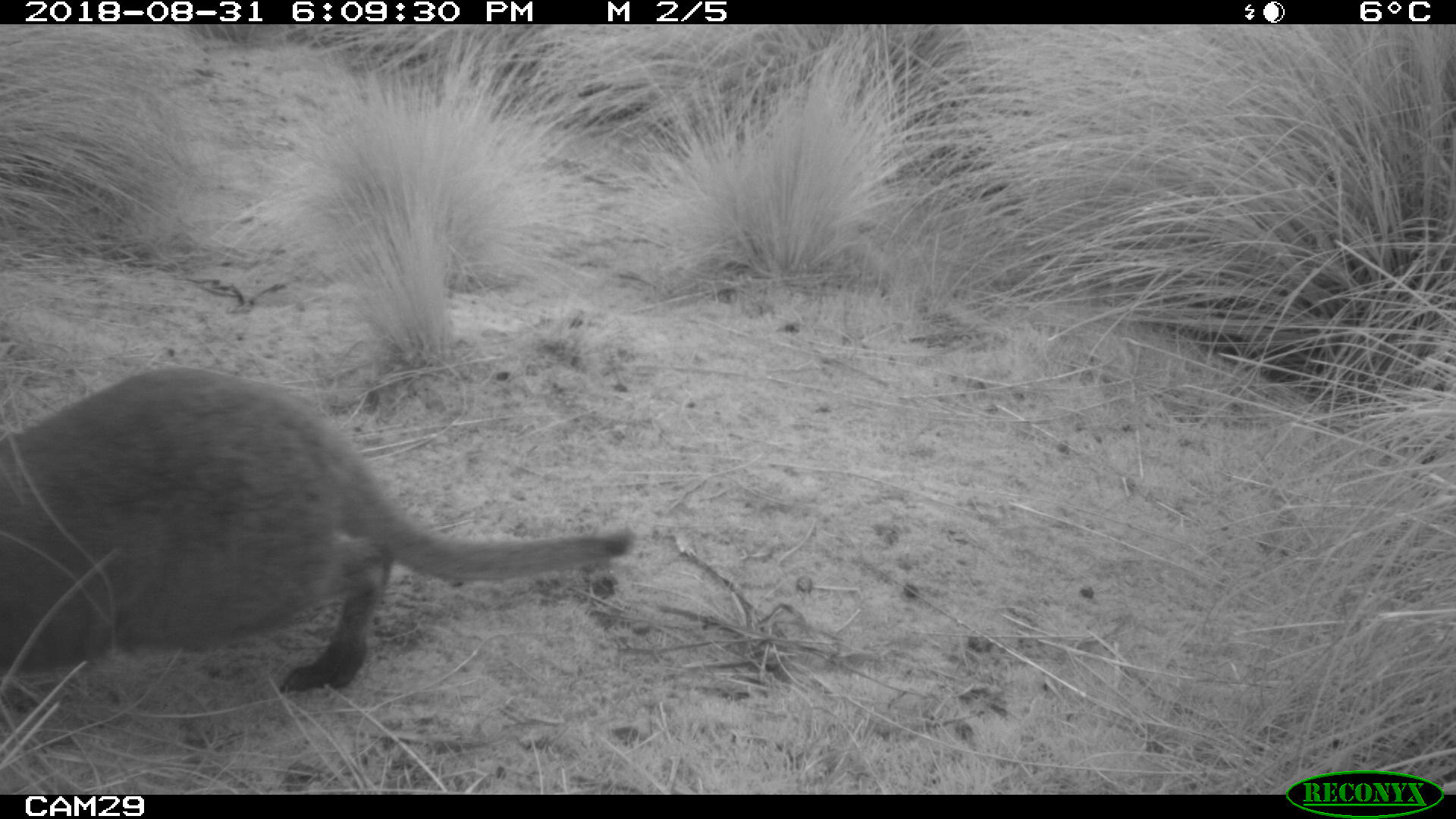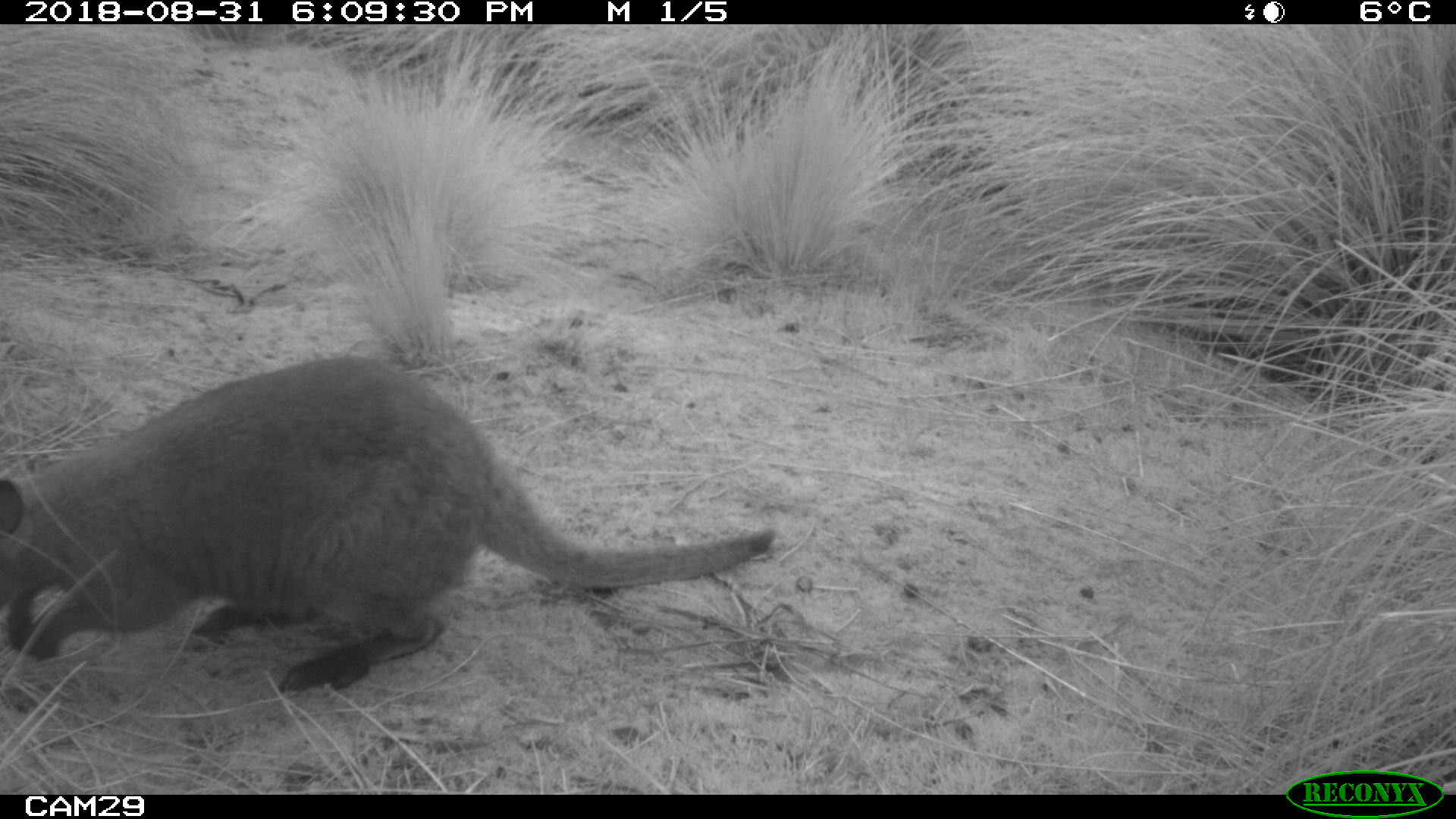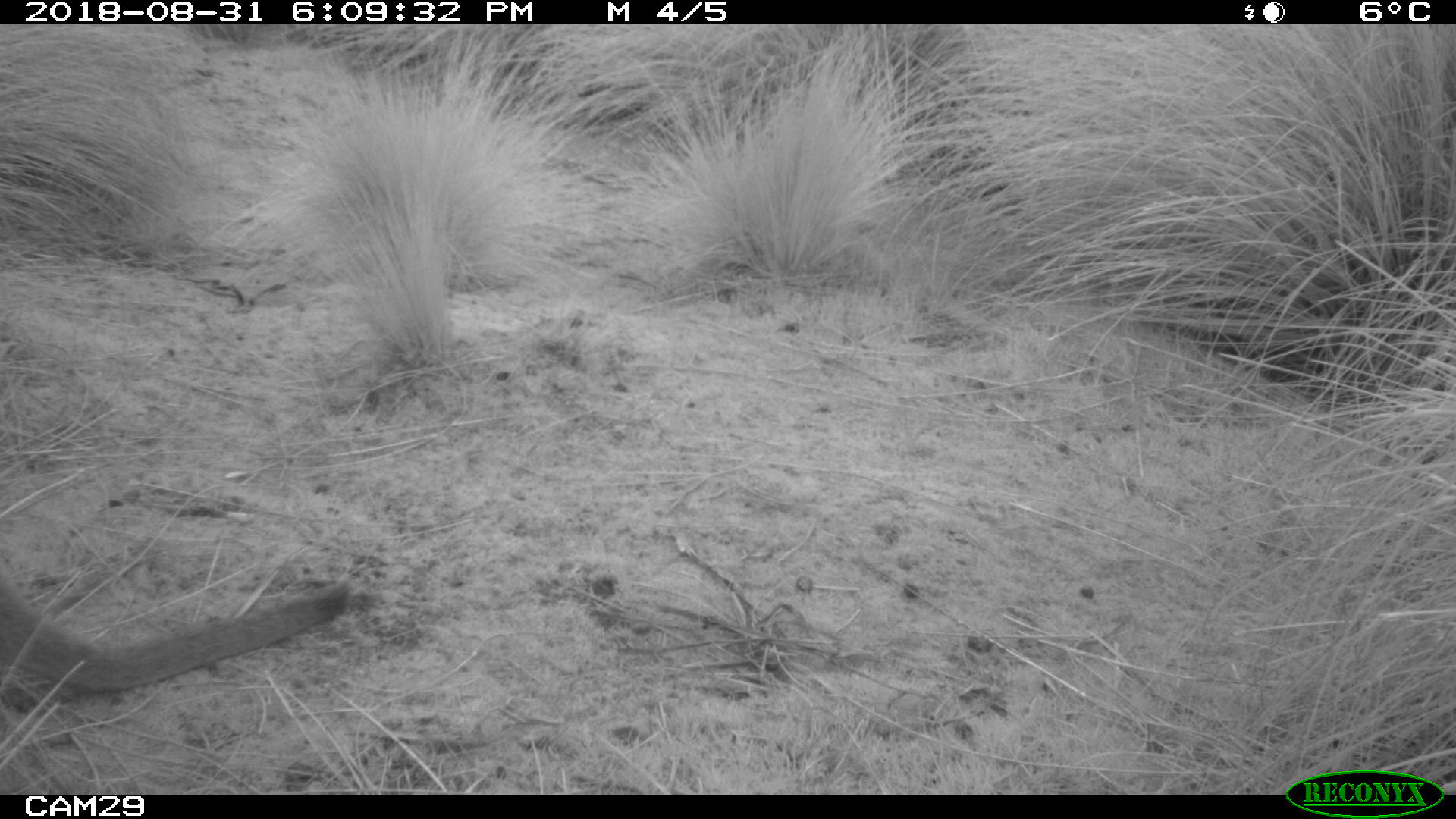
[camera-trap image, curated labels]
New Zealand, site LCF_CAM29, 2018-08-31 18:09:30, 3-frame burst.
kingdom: Animalia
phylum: Chordata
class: Mammalia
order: Diprotodontia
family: Macropodidae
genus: Notamacropus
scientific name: Notamacropus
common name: wallaby